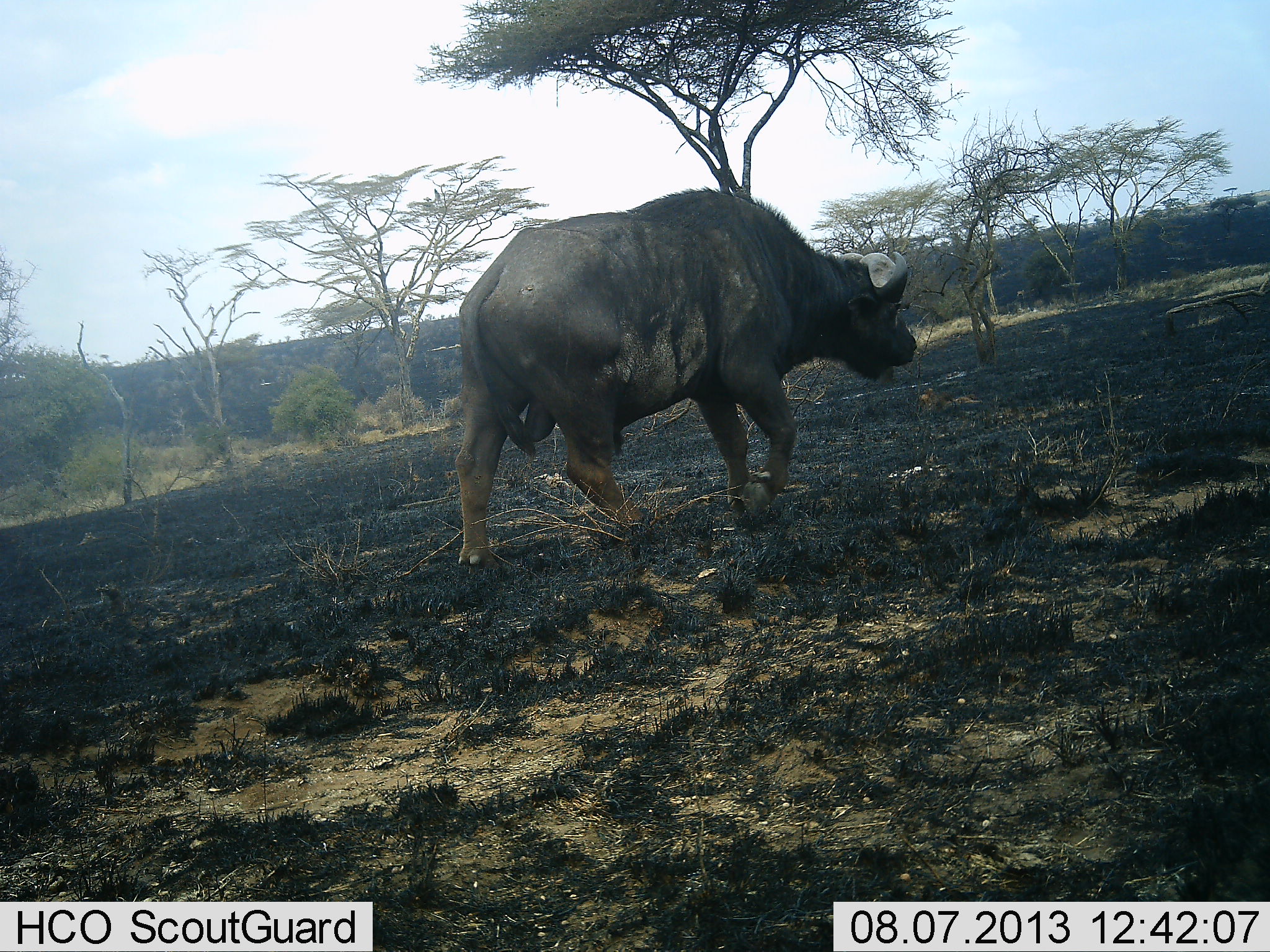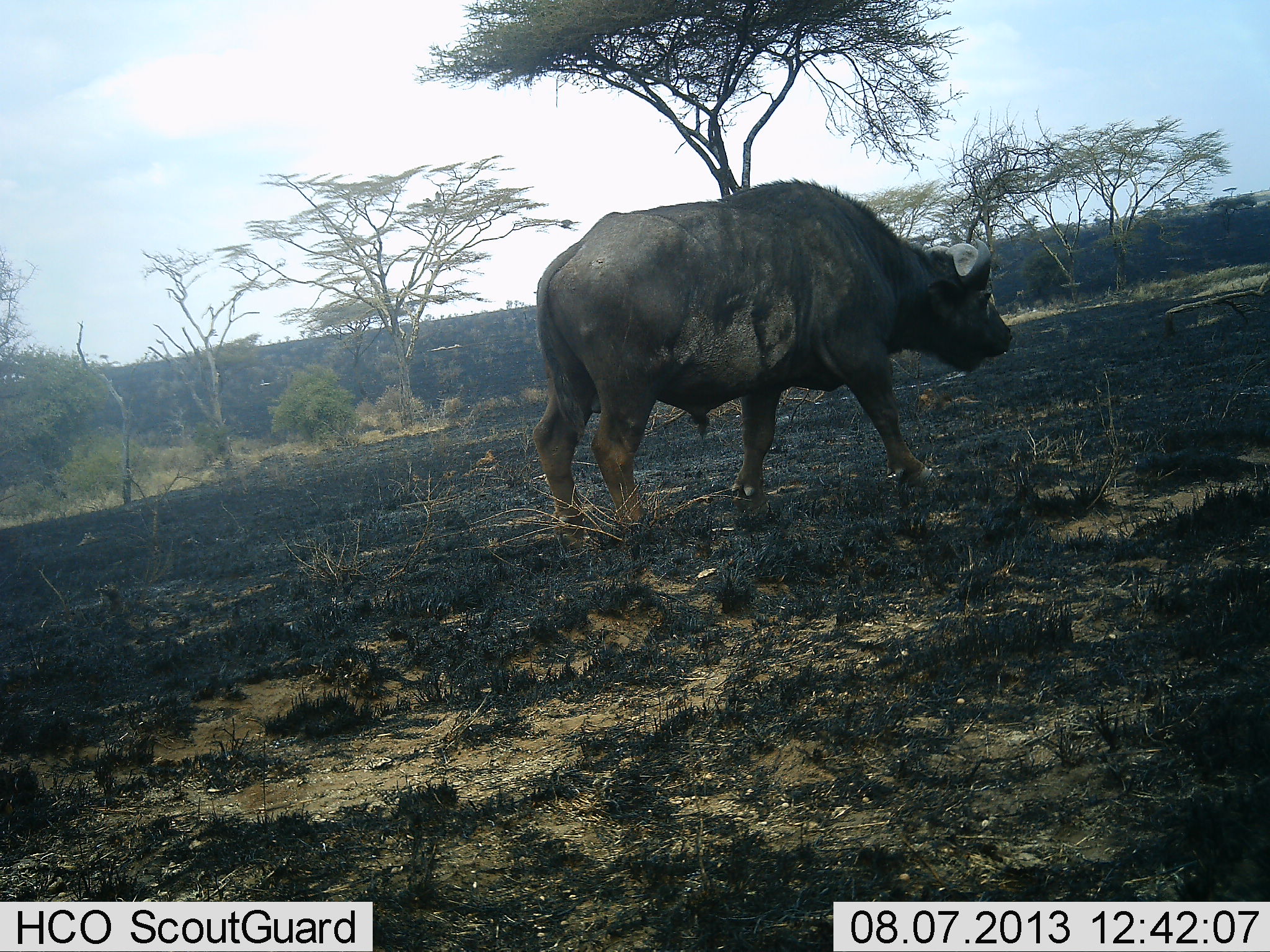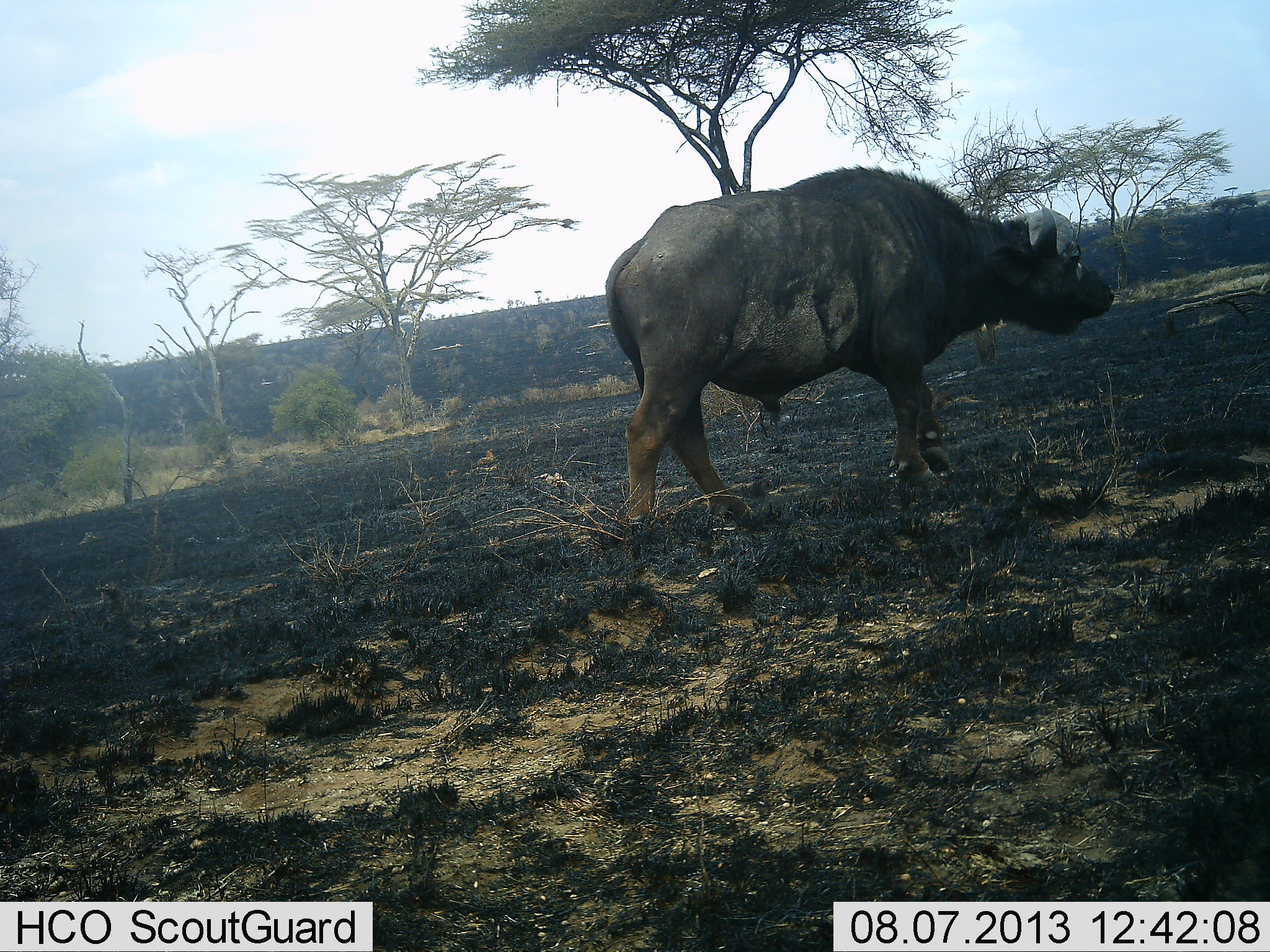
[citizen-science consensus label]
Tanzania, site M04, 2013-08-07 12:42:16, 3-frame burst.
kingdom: Animalia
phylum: Chordata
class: Mammalia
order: Artiodactyla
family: Bovidae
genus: Syncerus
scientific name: Syncerus caffer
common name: cape buffalo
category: buffalo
Buffalo (cape buffalo) (Syncerus caffer), count 1. Behavior (volunteer vote fractions): standing 7%, resting 0%, moving 93%, interacting 0%. Young present (vote fraction): 0%. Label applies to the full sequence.